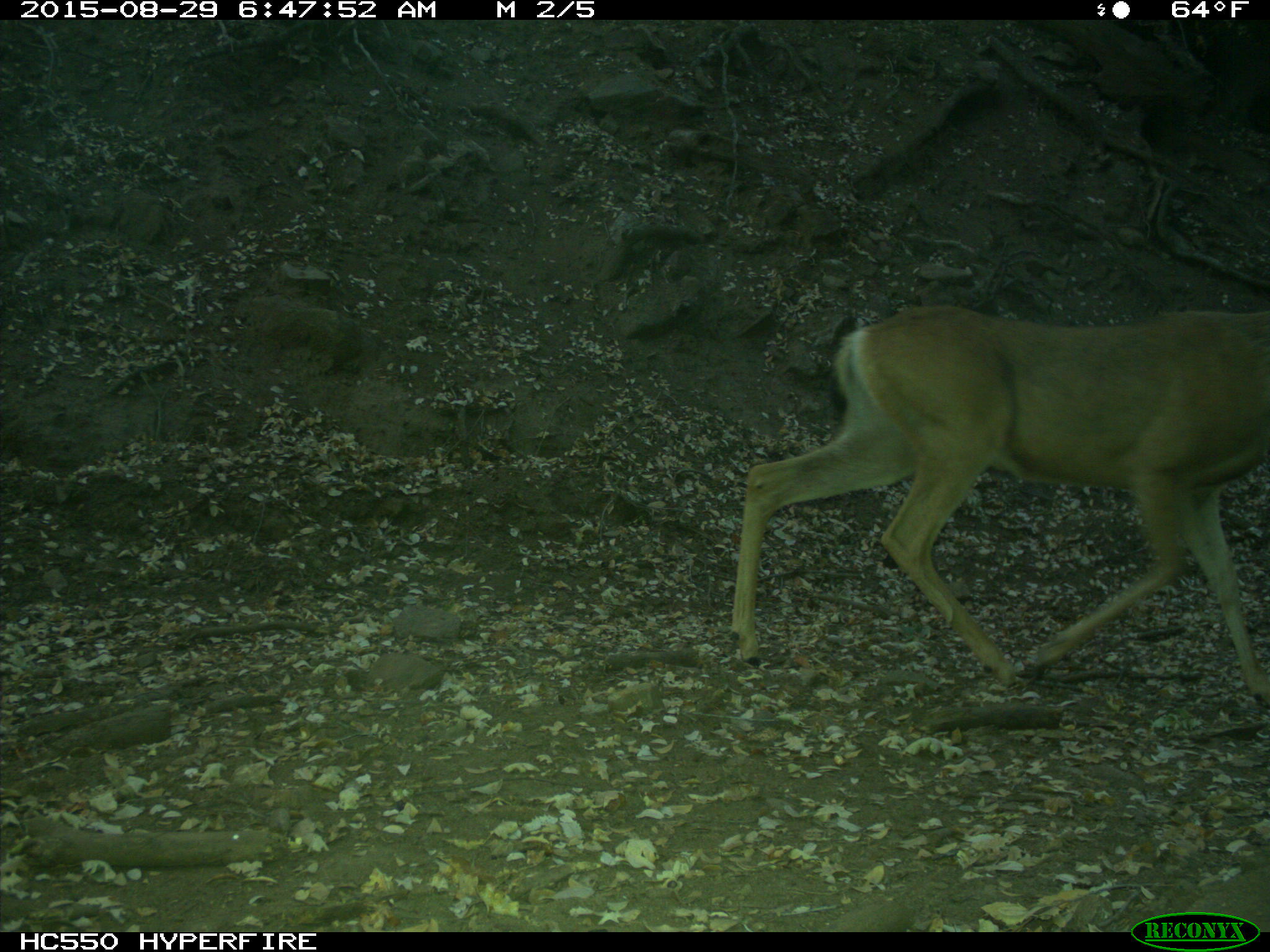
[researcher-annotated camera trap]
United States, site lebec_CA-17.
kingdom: Animalia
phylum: Chordata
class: Mammalia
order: Artiodactyla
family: Cervidae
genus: Odocoileus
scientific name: Odocoileus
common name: deer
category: unidentified deer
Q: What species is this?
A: Unidentified deer (deer) (Odocoileus).